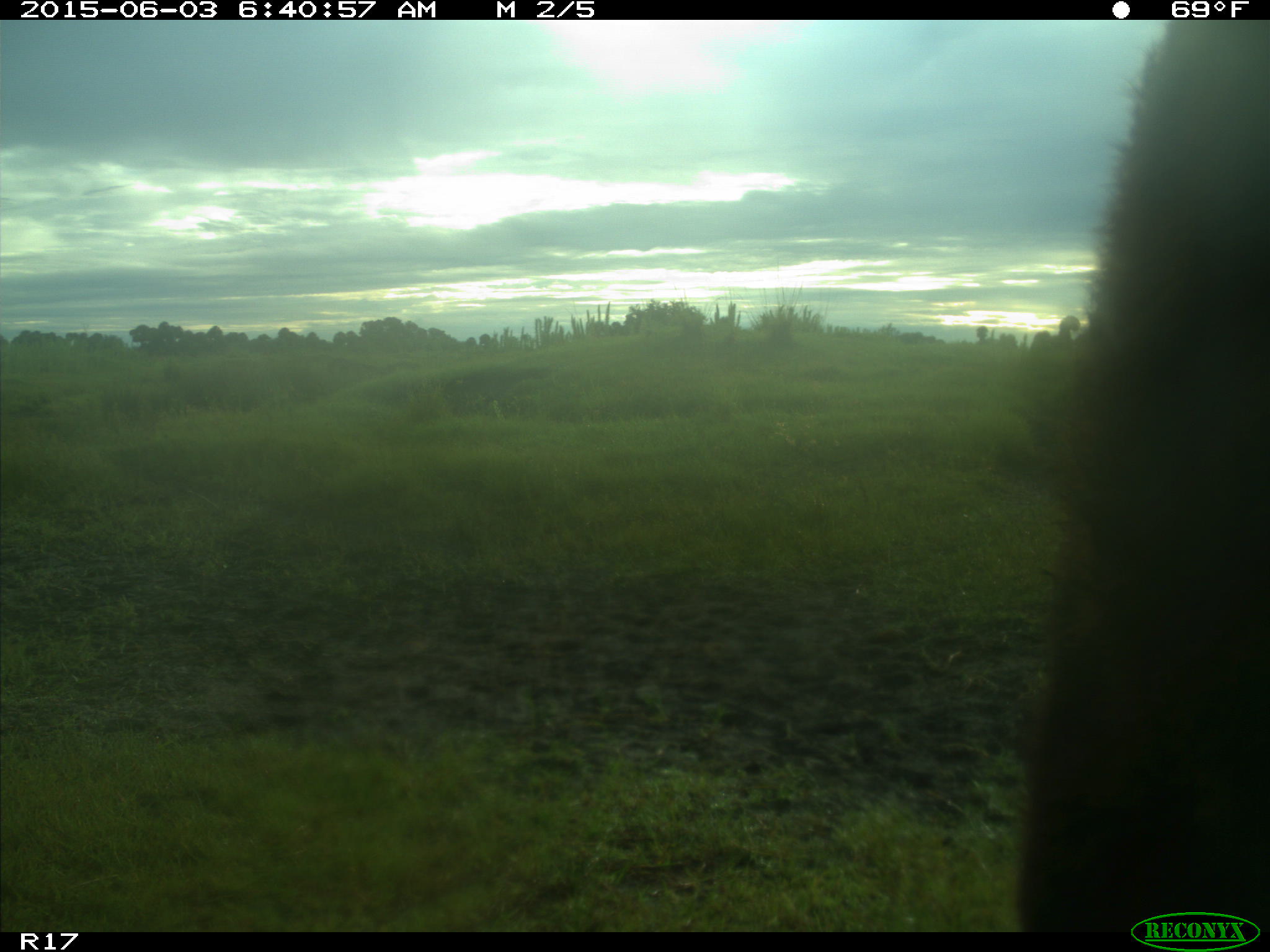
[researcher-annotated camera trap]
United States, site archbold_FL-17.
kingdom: Animalia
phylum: Chordata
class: Mammalia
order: Artiodactyla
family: Bovidae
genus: Bos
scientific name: Bos taurus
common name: domestic cow